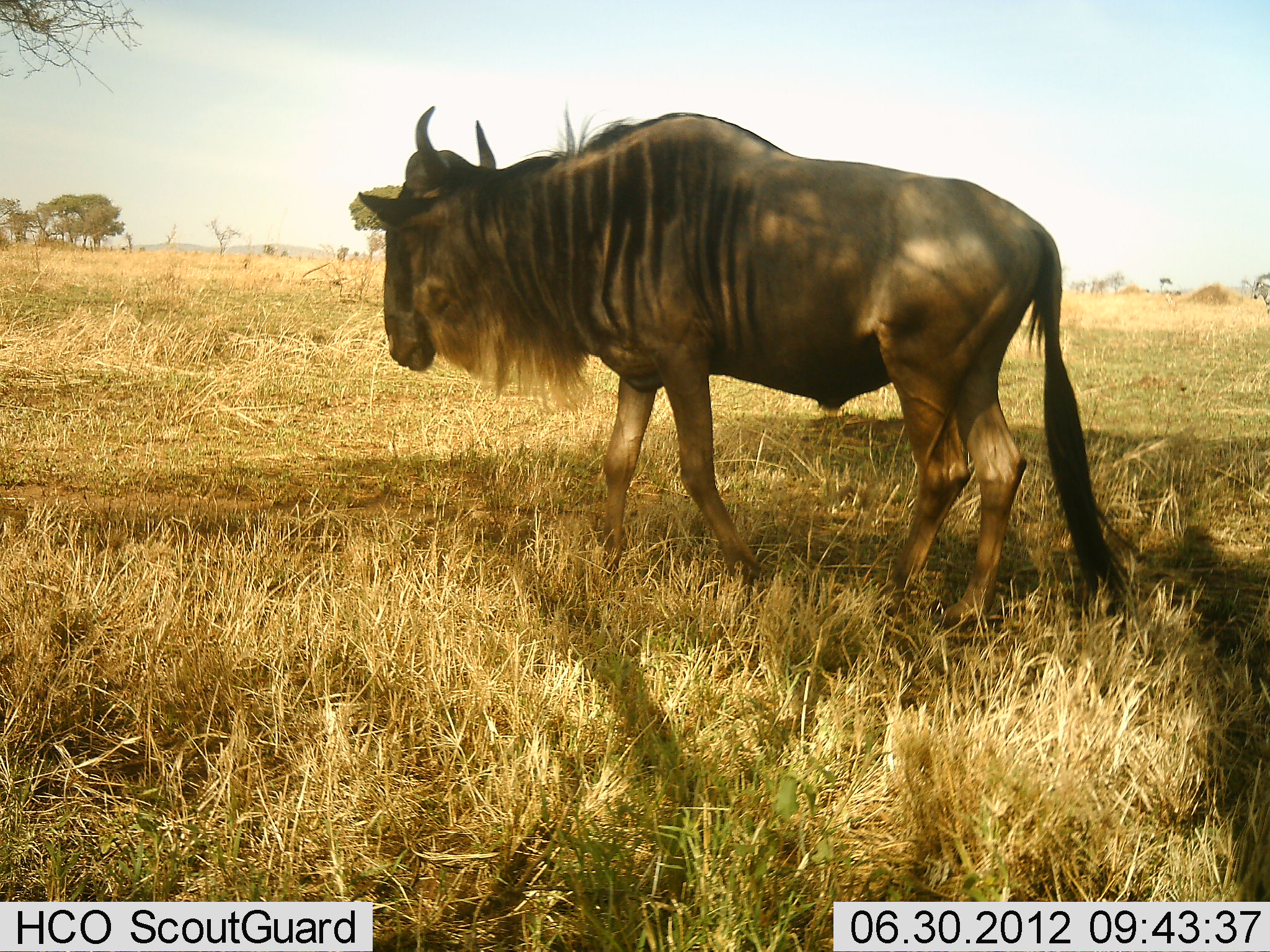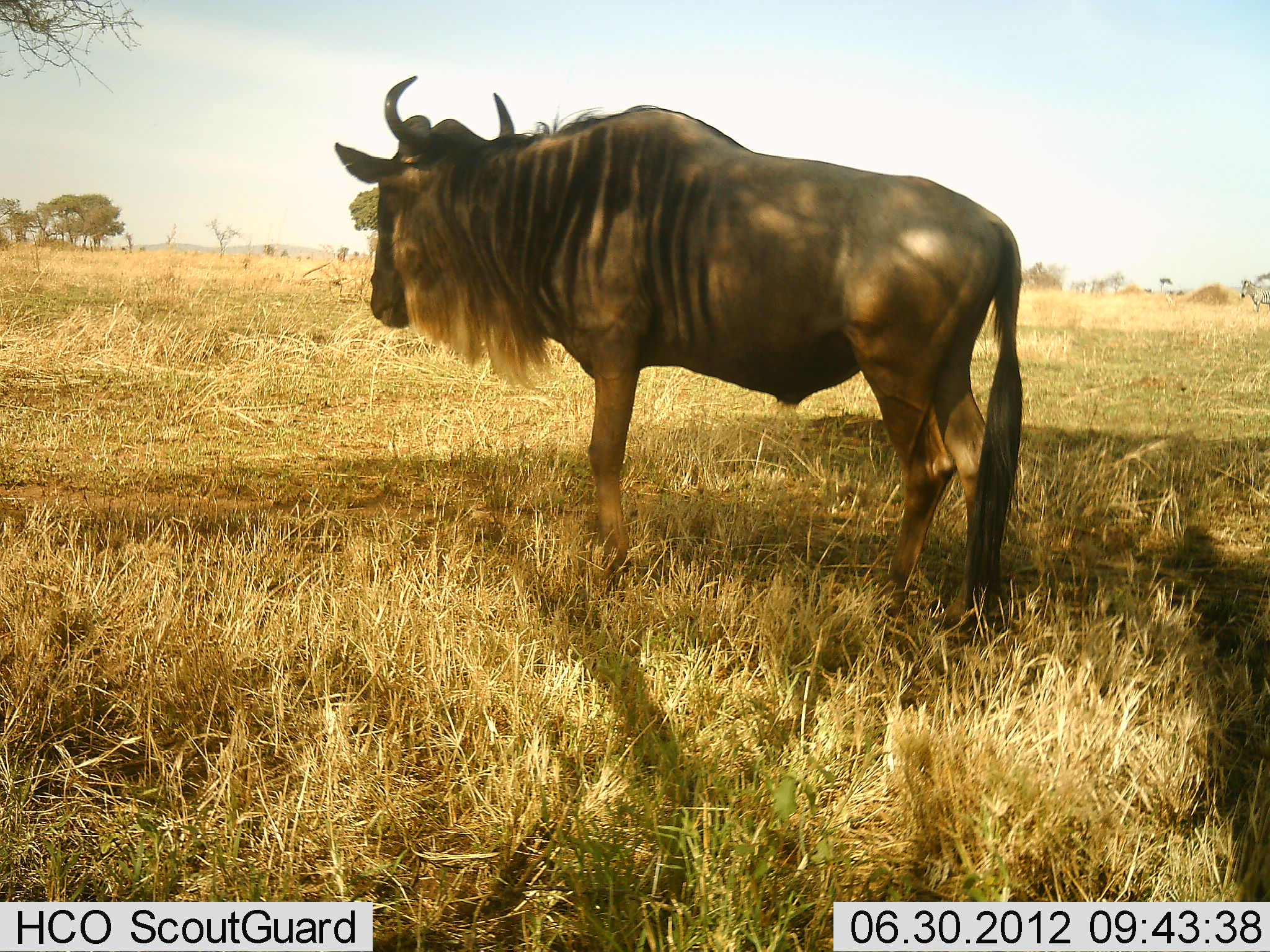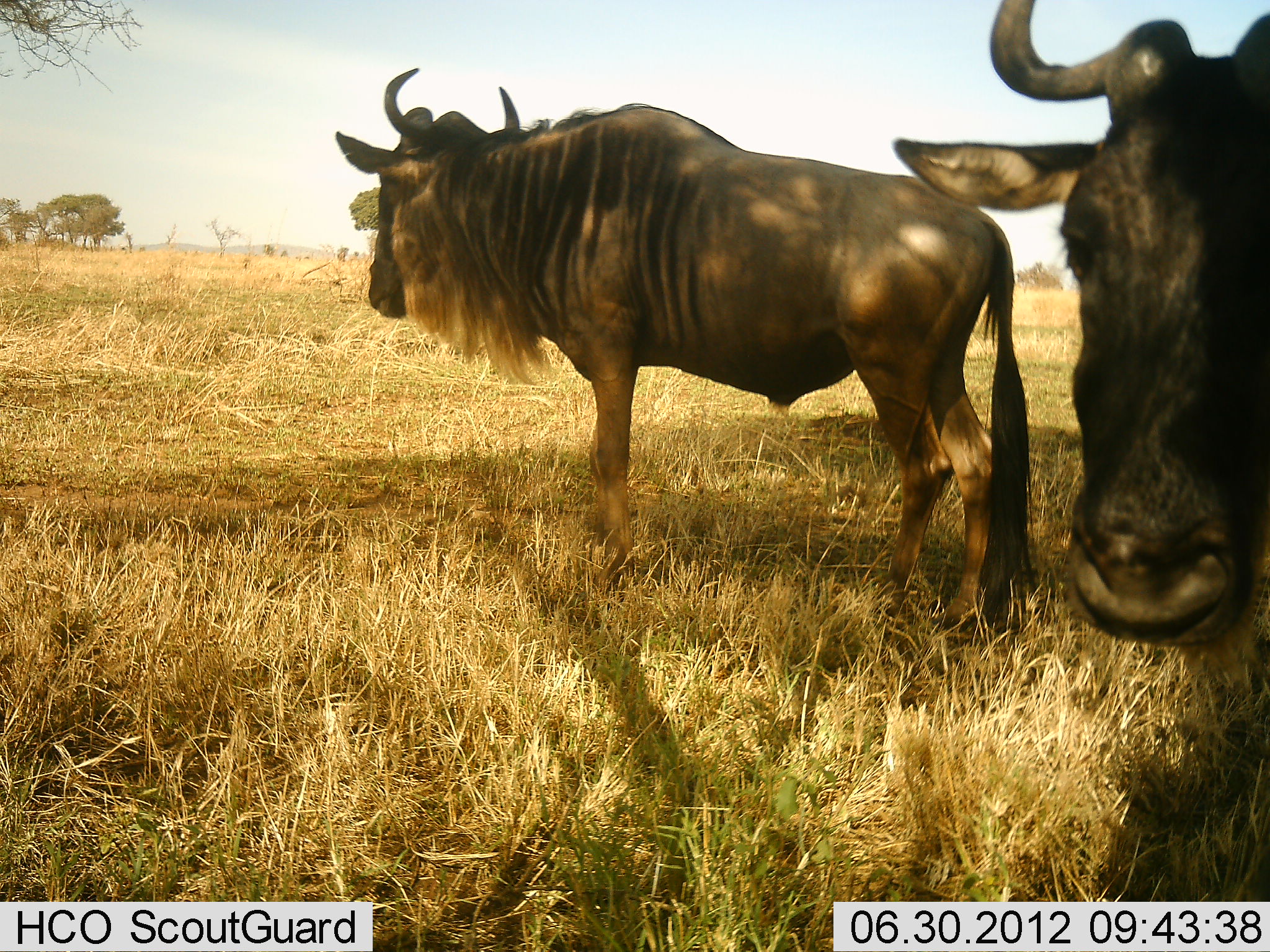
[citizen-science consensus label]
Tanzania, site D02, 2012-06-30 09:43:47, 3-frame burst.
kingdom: Animalia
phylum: Chordata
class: Mammalia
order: Artiodactyla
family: Bovidae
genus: Connochaetes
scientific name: Connochaetes taurinus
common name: blue wildebeest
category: wildebeest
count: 2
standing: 58%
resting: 0%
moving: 67%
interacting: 0%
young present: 0%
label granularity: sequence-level